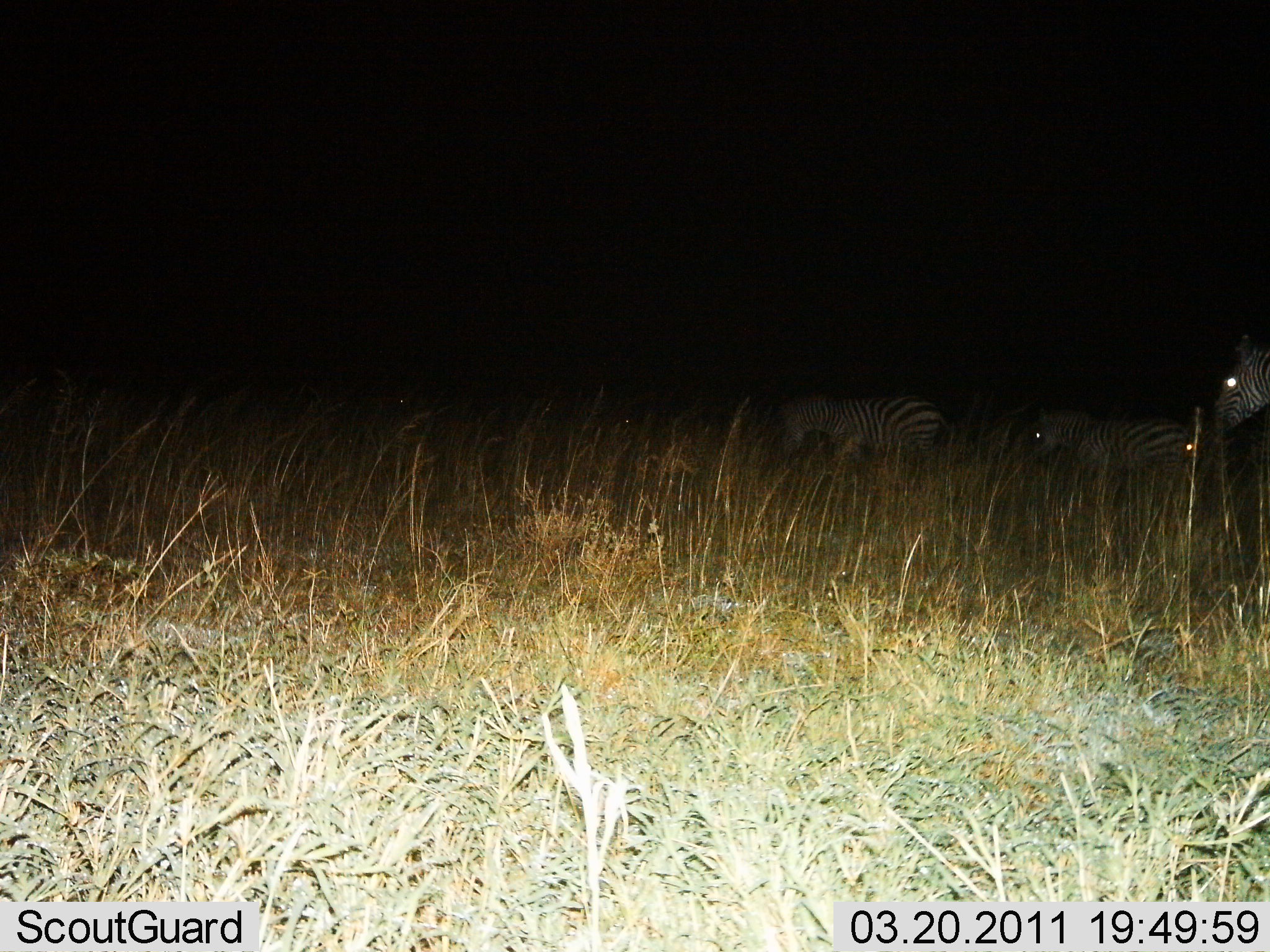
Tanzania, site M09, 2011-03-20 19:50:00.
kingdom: Animalia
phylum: Chordata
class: Mammalia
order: Perissodactyla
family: Equidae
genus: Equus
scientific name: Equus quagga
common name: plains zebra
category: zebra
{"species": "zebra (plains zebra) (Equus quagga)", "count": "3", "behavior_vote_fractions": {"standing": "57%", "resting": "7%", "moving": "43%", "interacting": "0%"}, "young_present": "0%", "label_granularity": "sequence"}